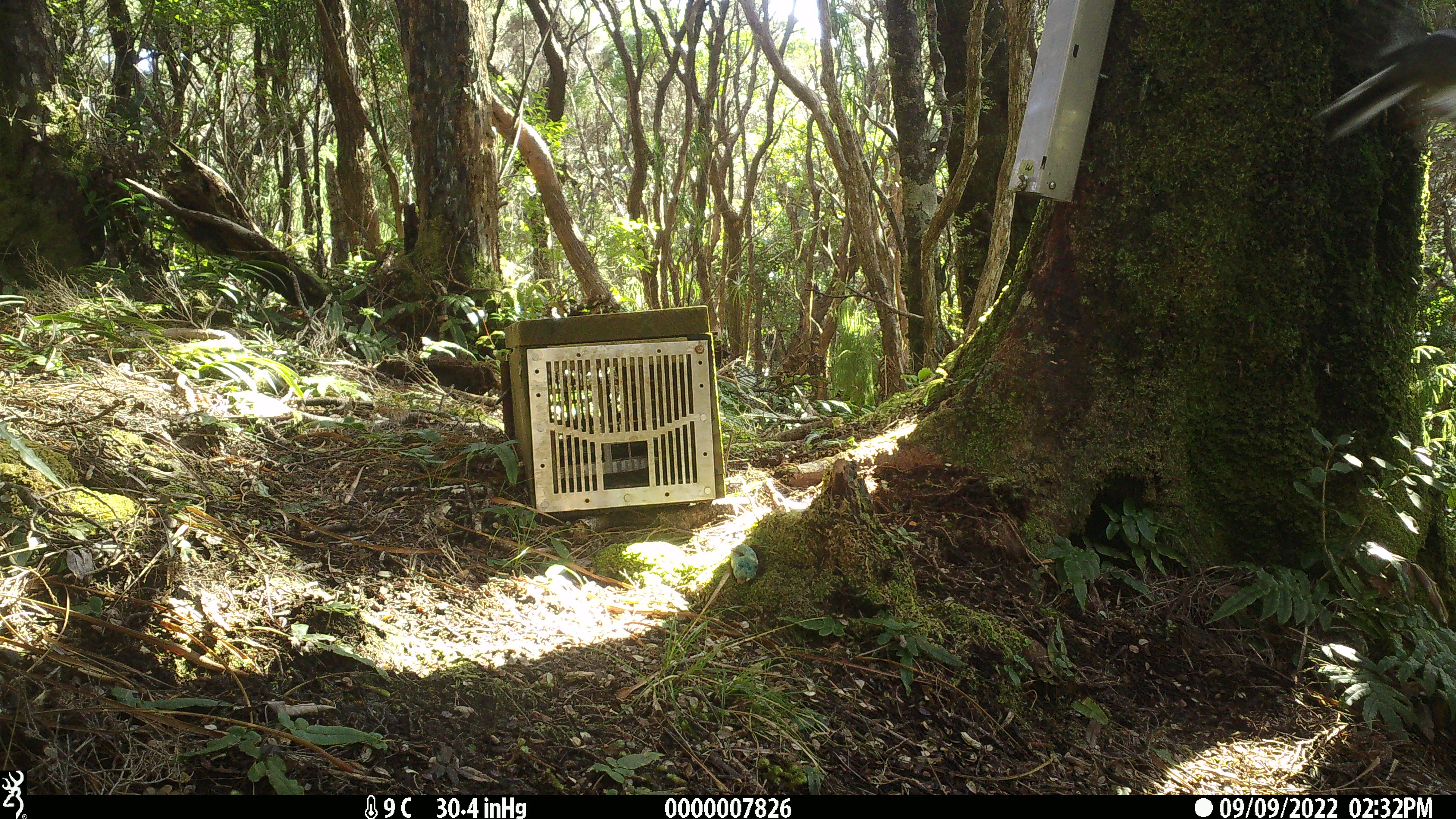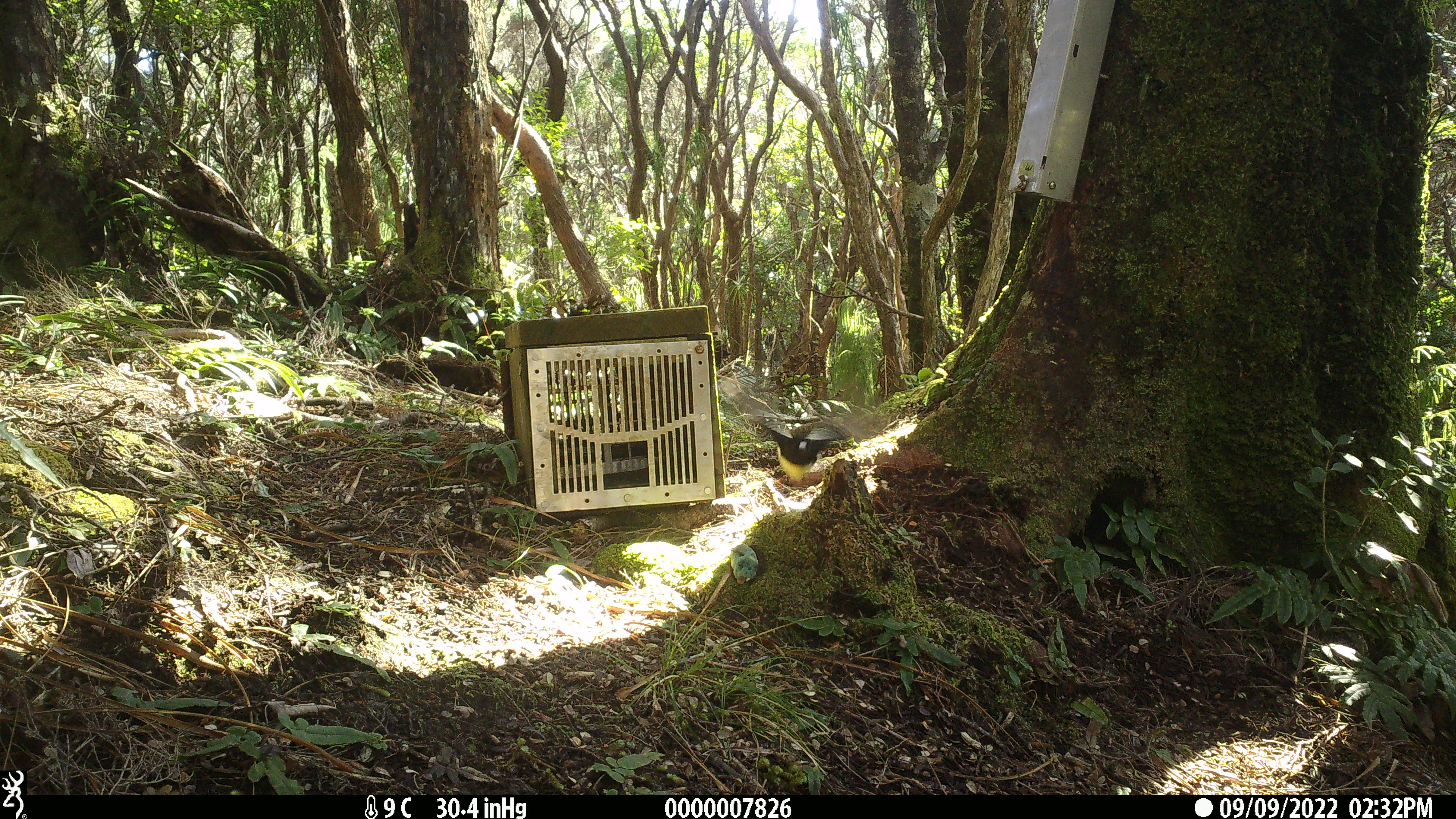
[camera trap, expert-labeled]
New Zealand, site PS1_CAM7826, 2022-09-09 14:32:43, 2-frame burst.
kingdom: Animalia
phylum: Chordata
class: Aves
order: Passeriformes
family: Petroicidae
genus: Petroica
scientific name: Petroica macrocephala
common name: tomtit